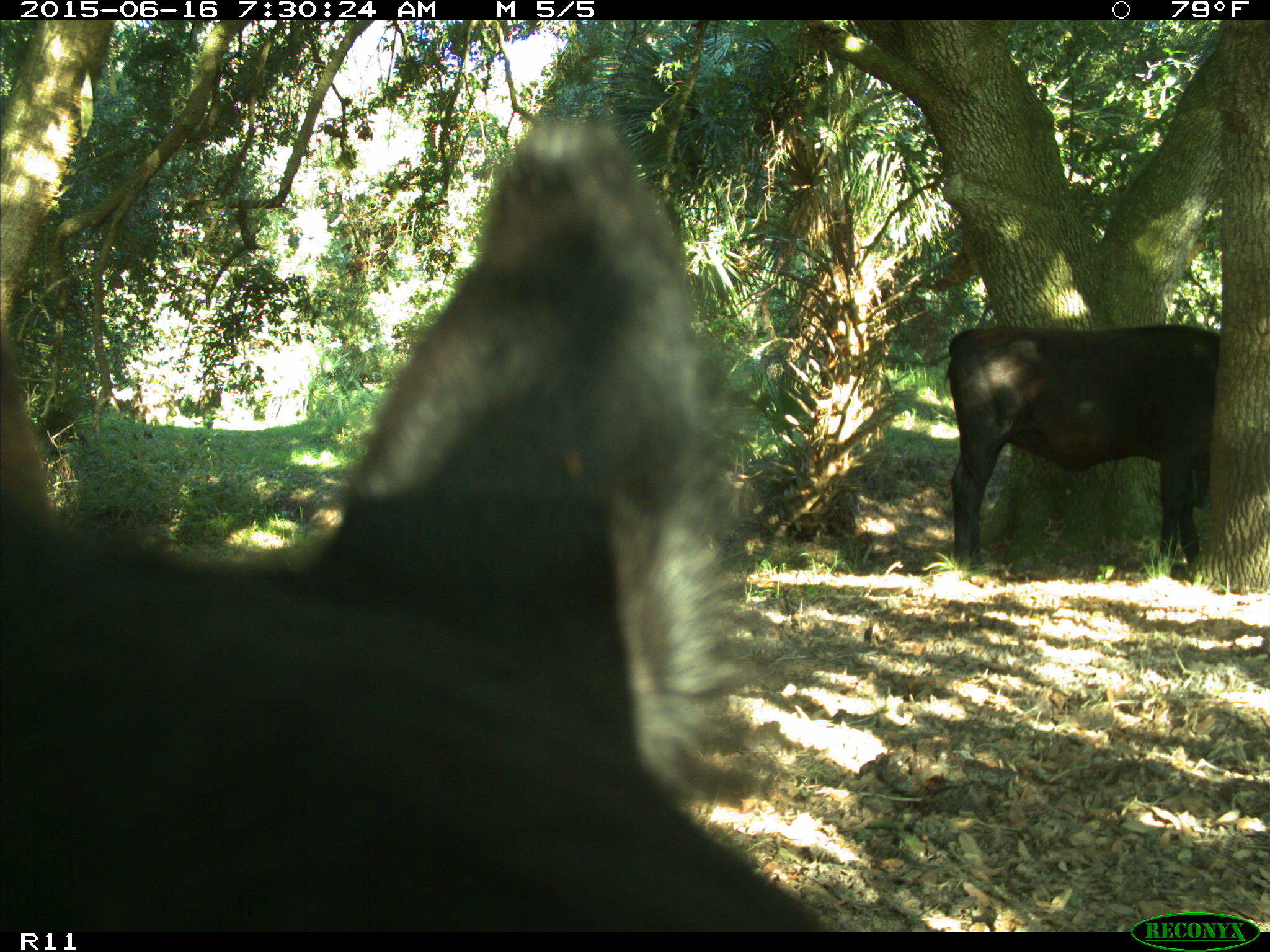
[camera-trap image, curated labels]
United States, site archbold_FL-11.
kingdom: Animalia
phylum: Chordata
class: Mammalia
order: Artiodactyla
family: Bovidae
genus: Bos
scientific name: Bos taurus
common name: domestic cow